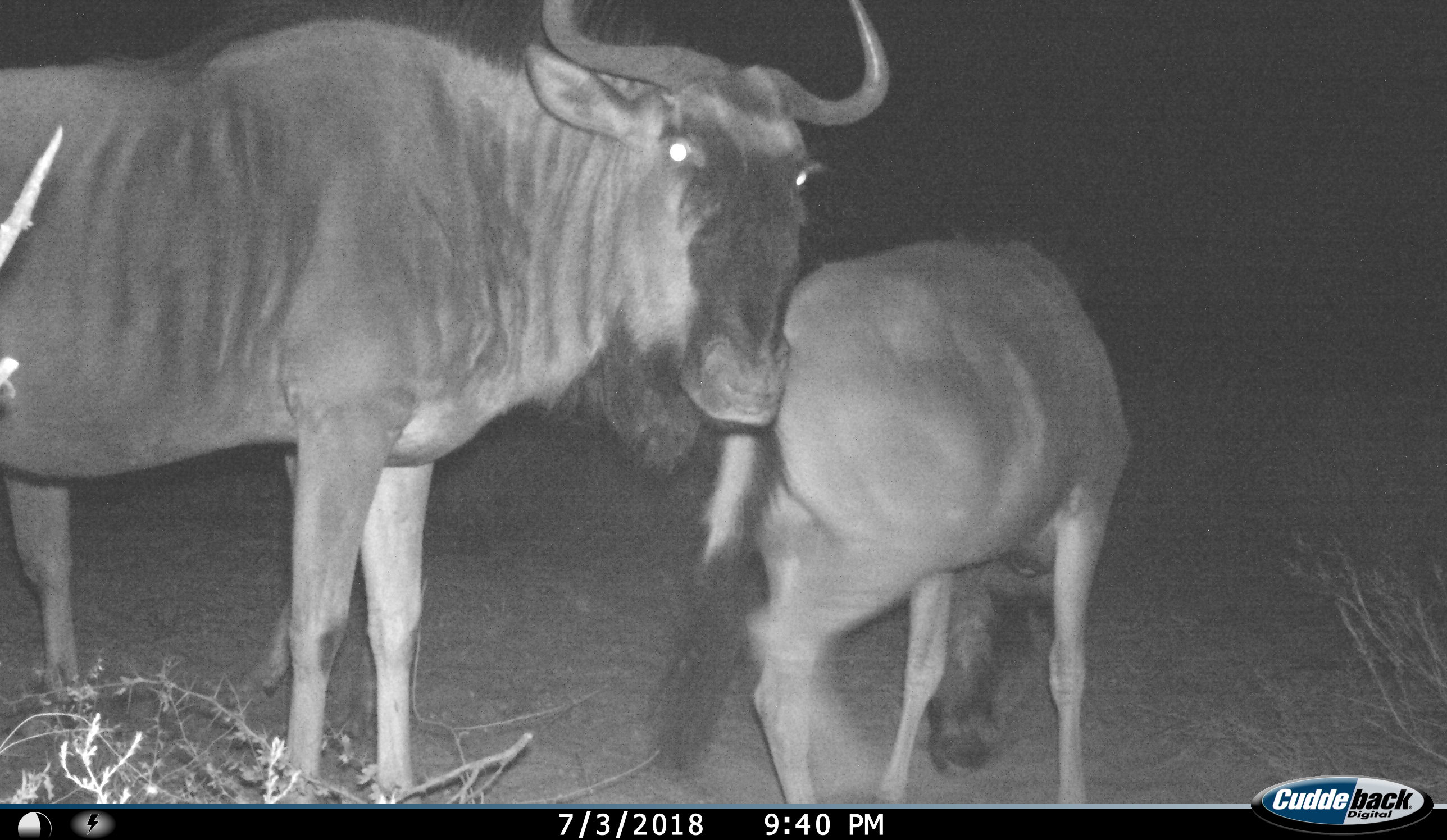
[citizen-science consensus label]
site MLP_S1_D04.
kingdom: Animalia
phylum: Chordata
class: Mammalia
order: Artiodactyla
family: Bovidae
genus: Connochaetes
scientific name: Connochaetes taurinus taurinus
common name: blue wildebeest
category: wildebeestblue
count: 2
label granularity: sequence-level